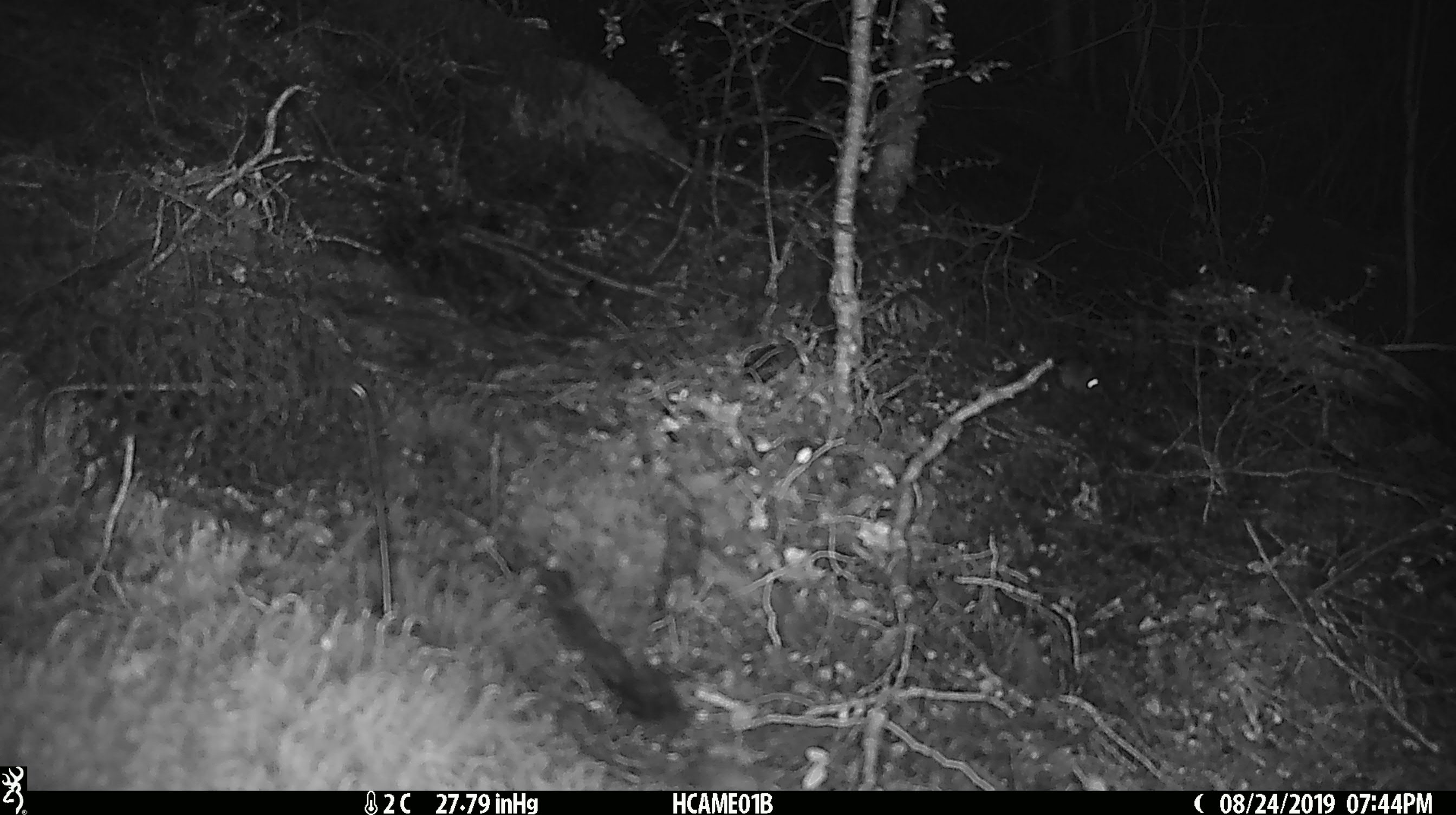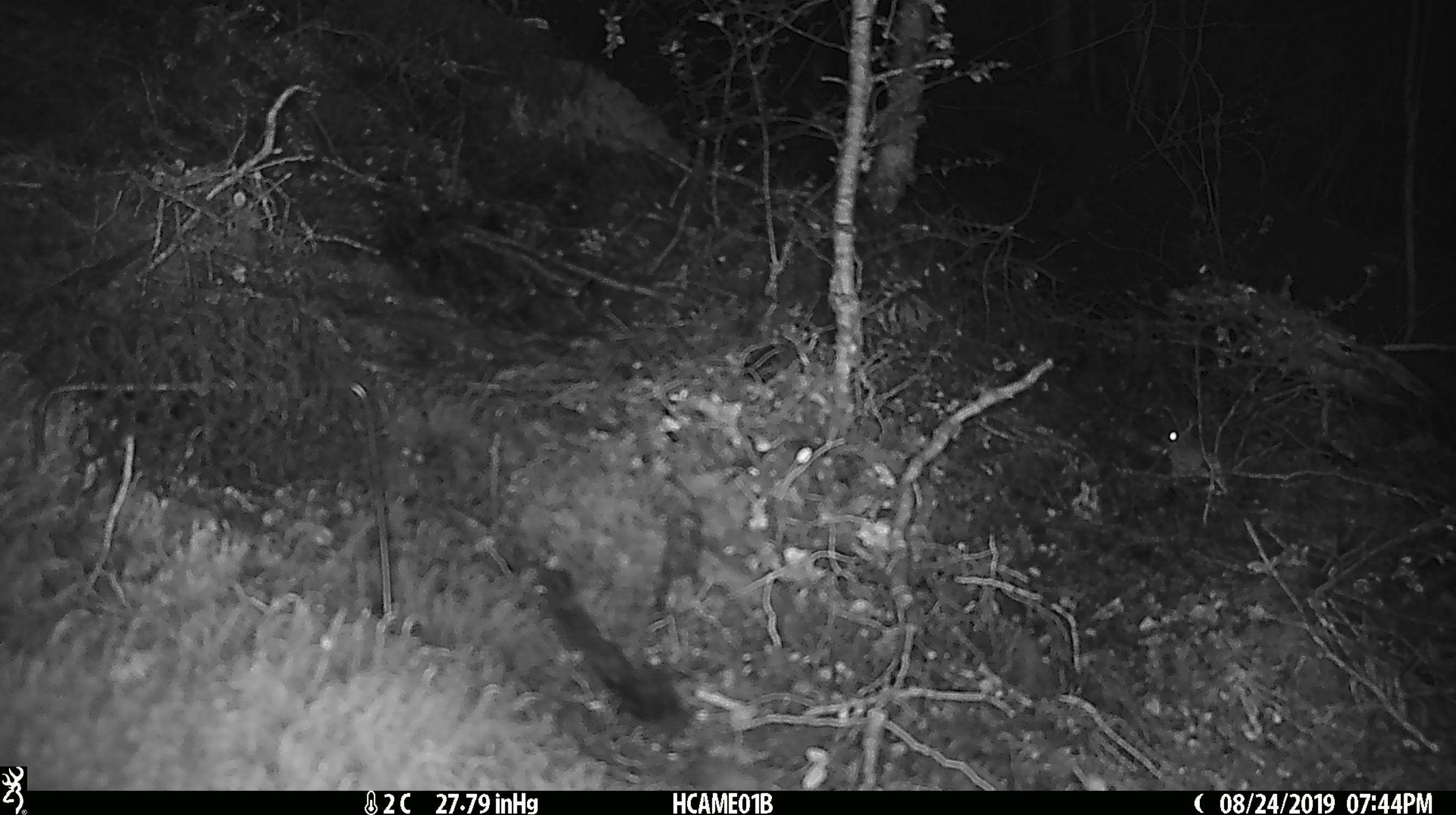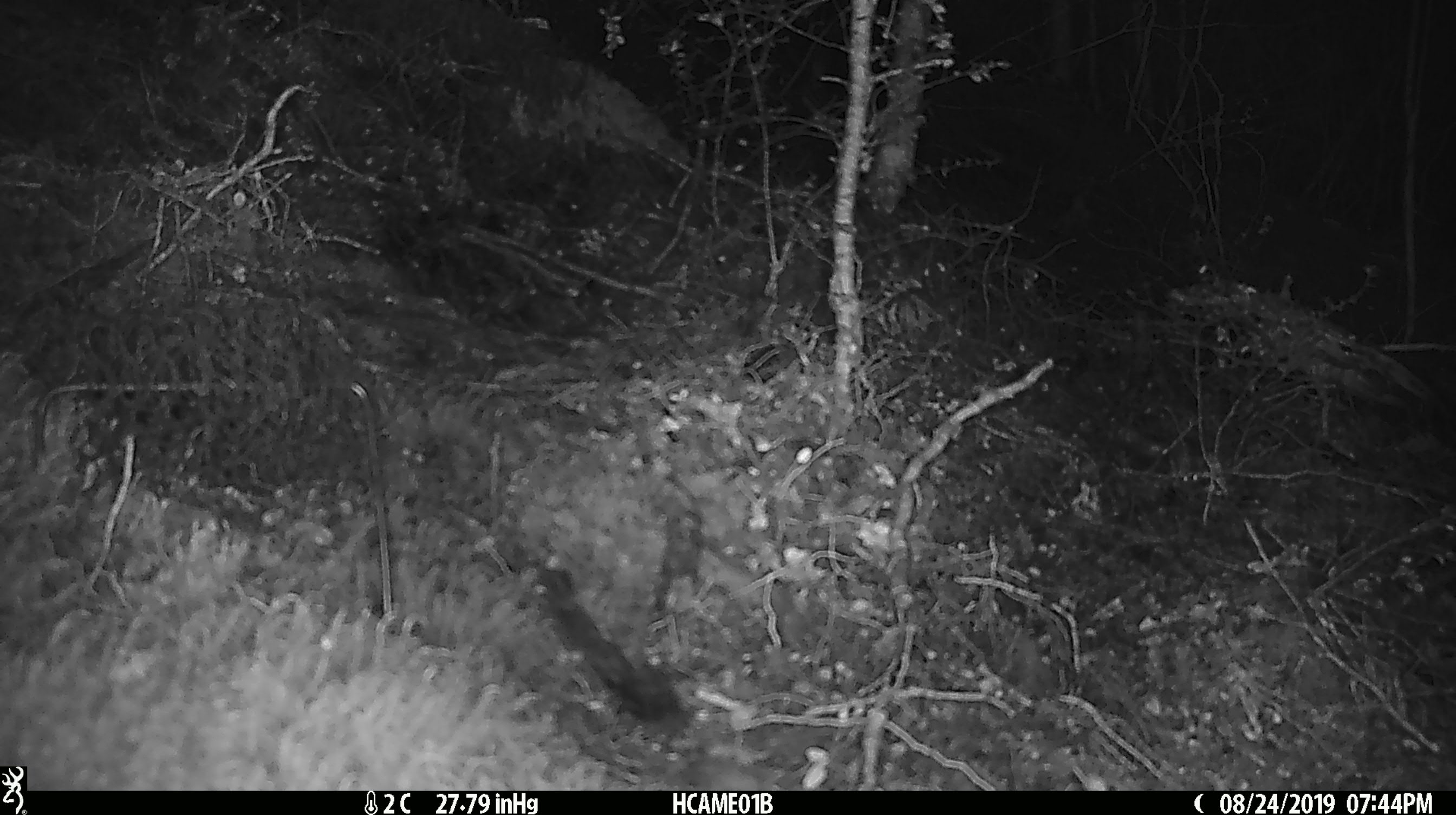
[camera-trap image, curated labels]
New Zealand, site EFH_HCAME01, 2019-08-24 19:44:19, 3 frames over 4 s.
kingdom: Animalia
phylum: Chordata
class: Mammalia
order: Rodentia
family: Muridae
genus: Mus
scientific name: Mus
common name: mouse